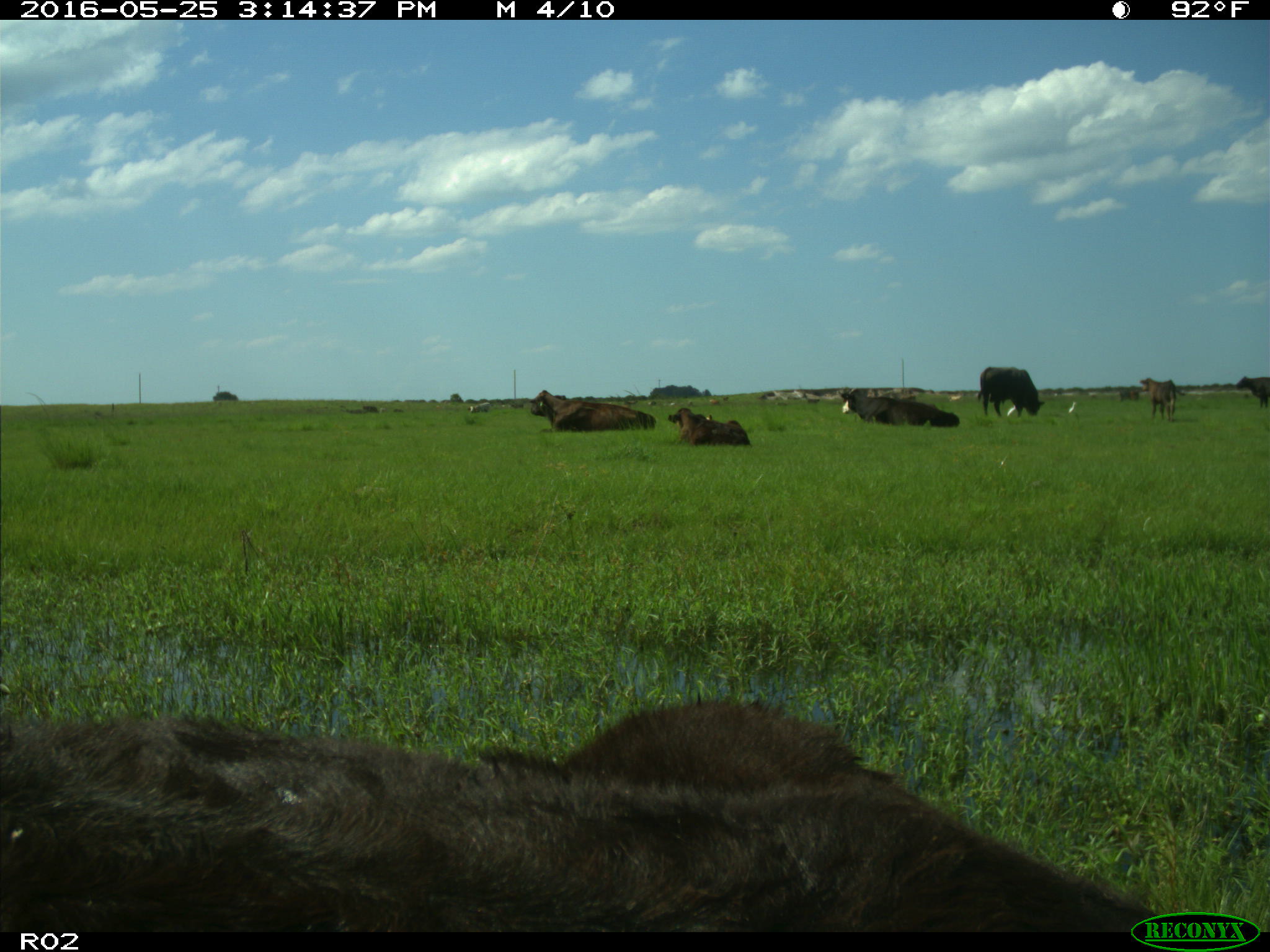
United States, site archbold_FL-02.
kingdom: Animalia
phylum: Chordata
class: Mammalia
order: Artiodactyla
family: Bovidae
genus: Bos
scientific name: Bos taurus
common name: domestic cow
Bos taurus (domestic cow).